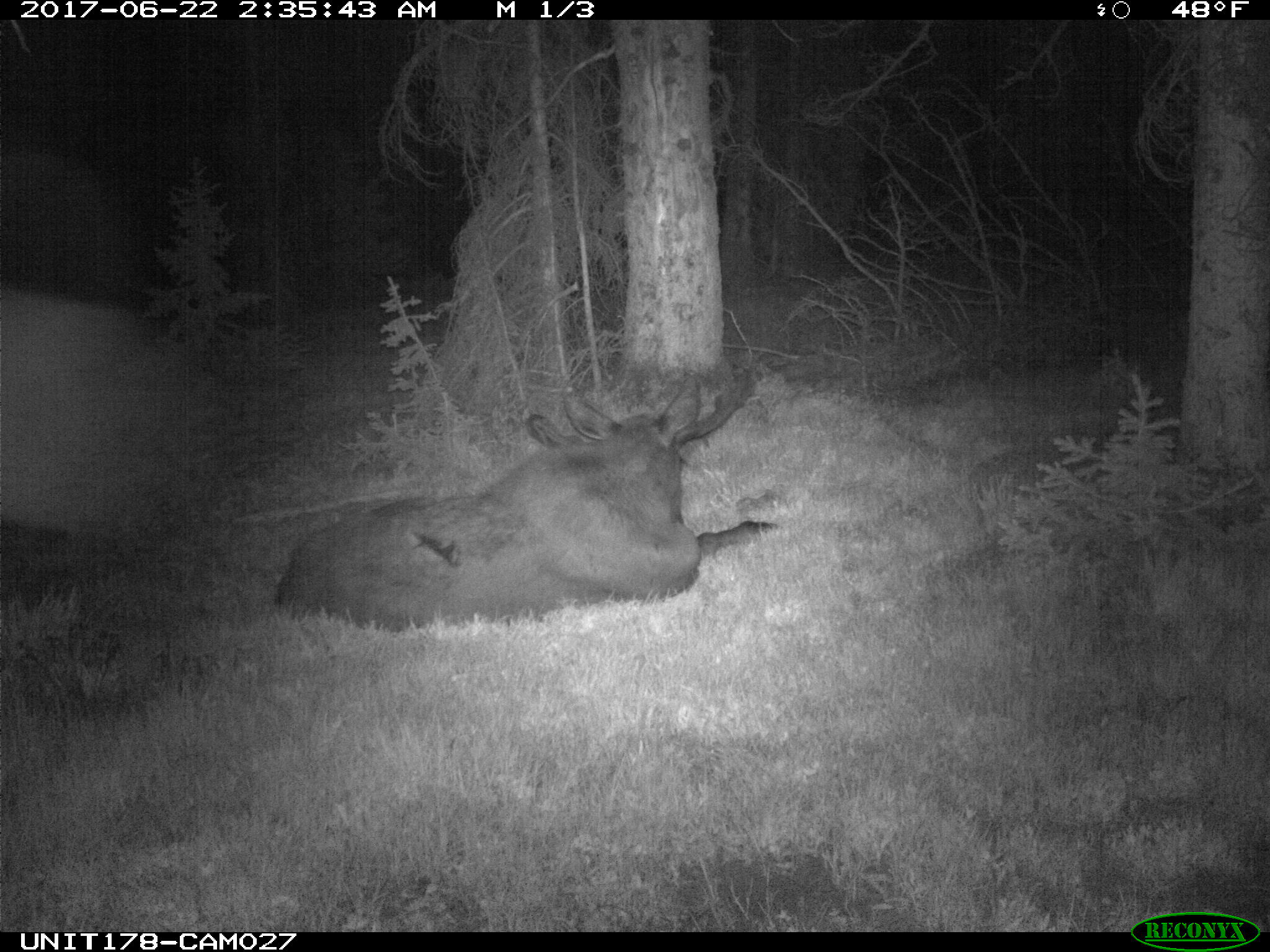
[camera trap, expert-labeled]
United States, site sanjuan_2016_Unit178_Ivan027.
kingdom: Animalia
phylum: Chordata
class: Mammalia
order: Artiodactyla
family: Cervidae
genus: Alces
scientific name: Alces alces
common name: moose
Alces alces (moose).